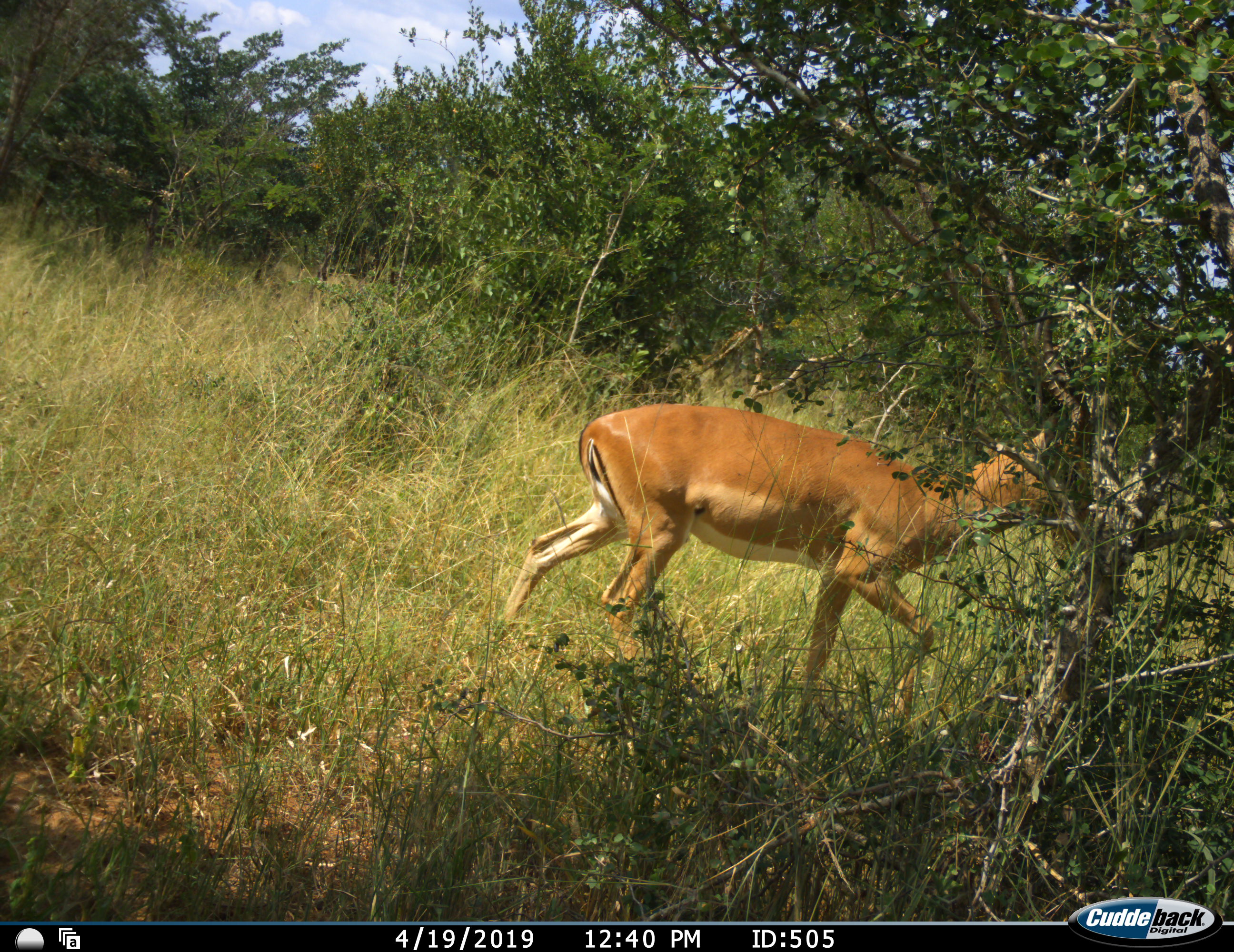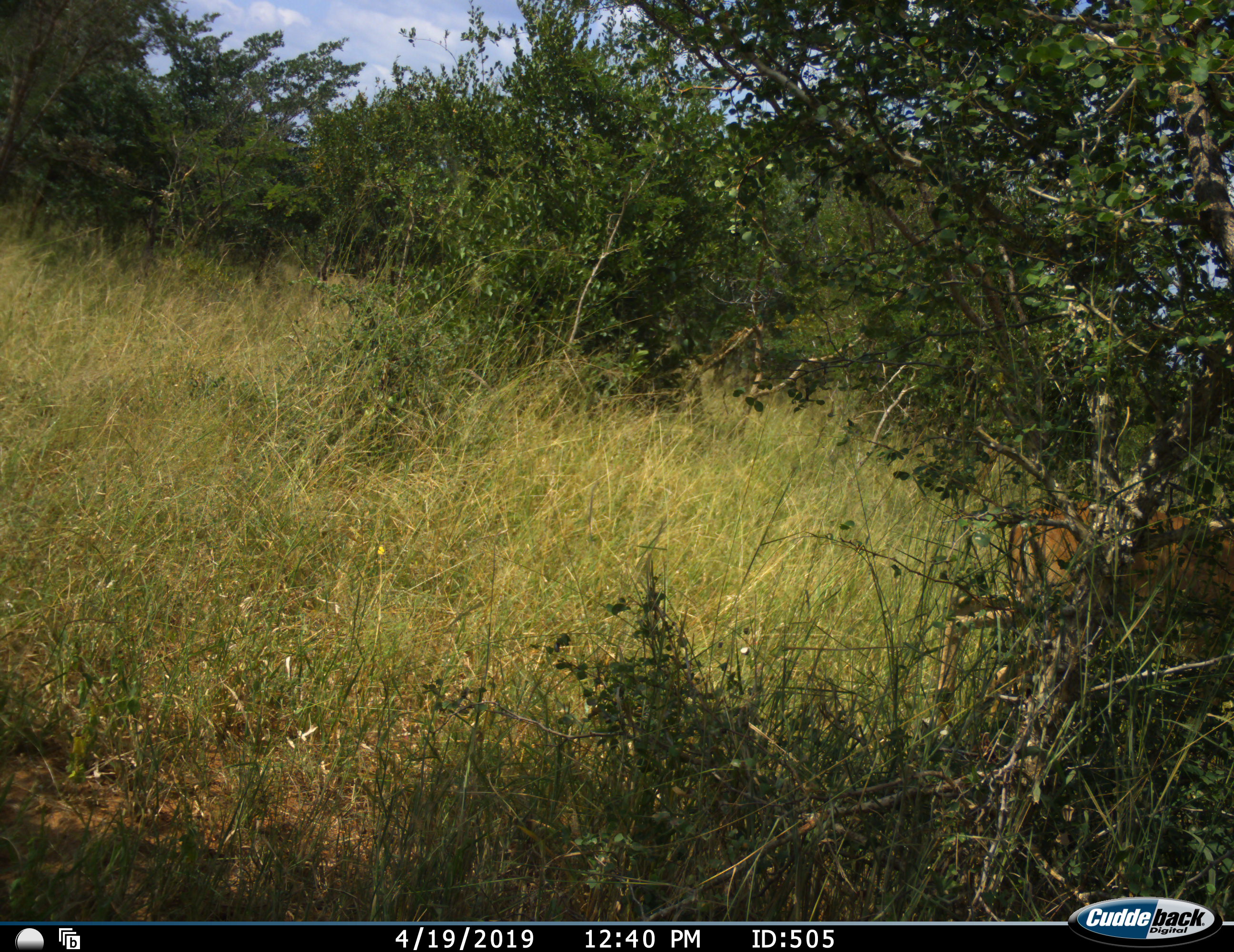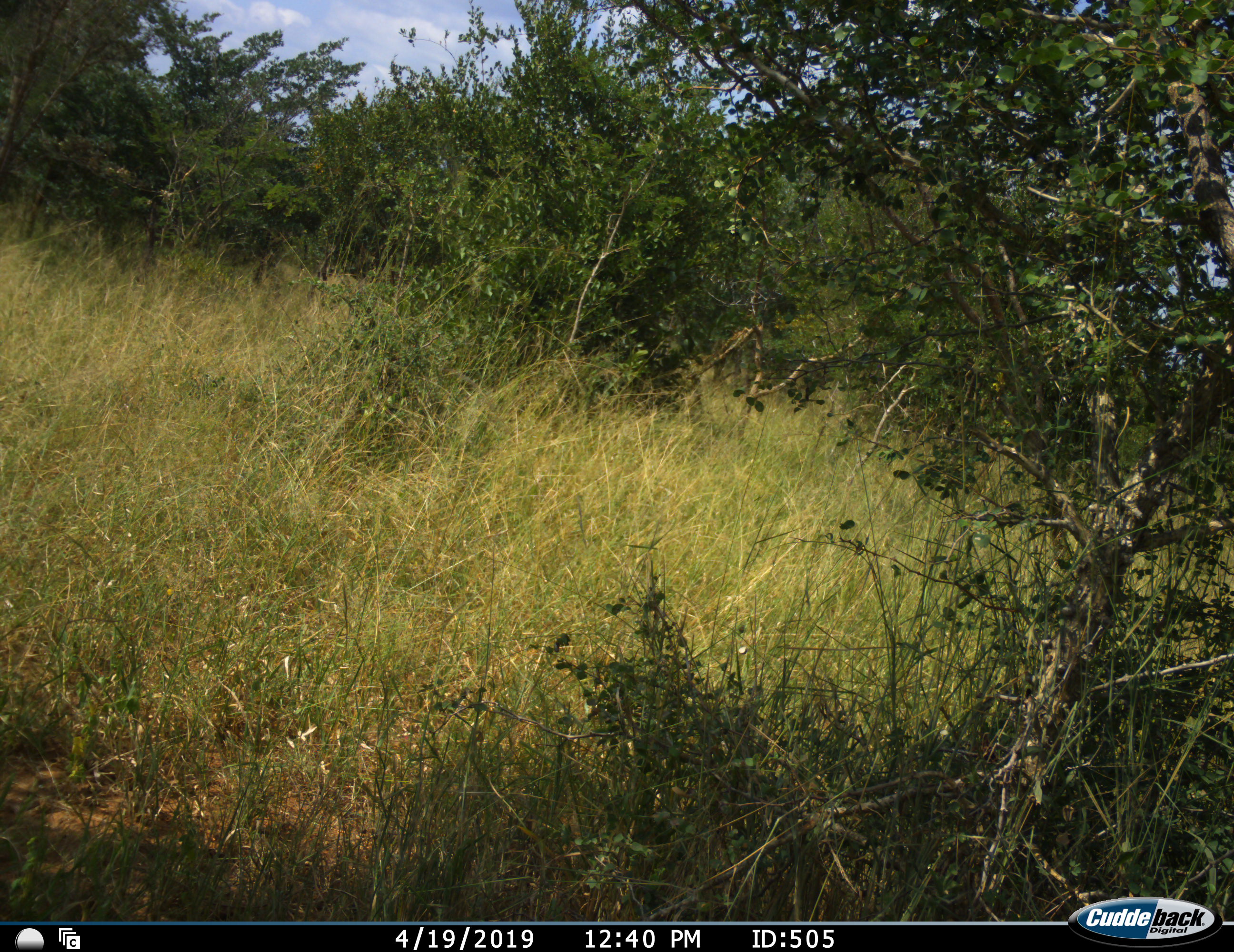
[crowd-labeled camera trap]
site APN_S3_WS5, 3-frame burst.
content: unidentified animal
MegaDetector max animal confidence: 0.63